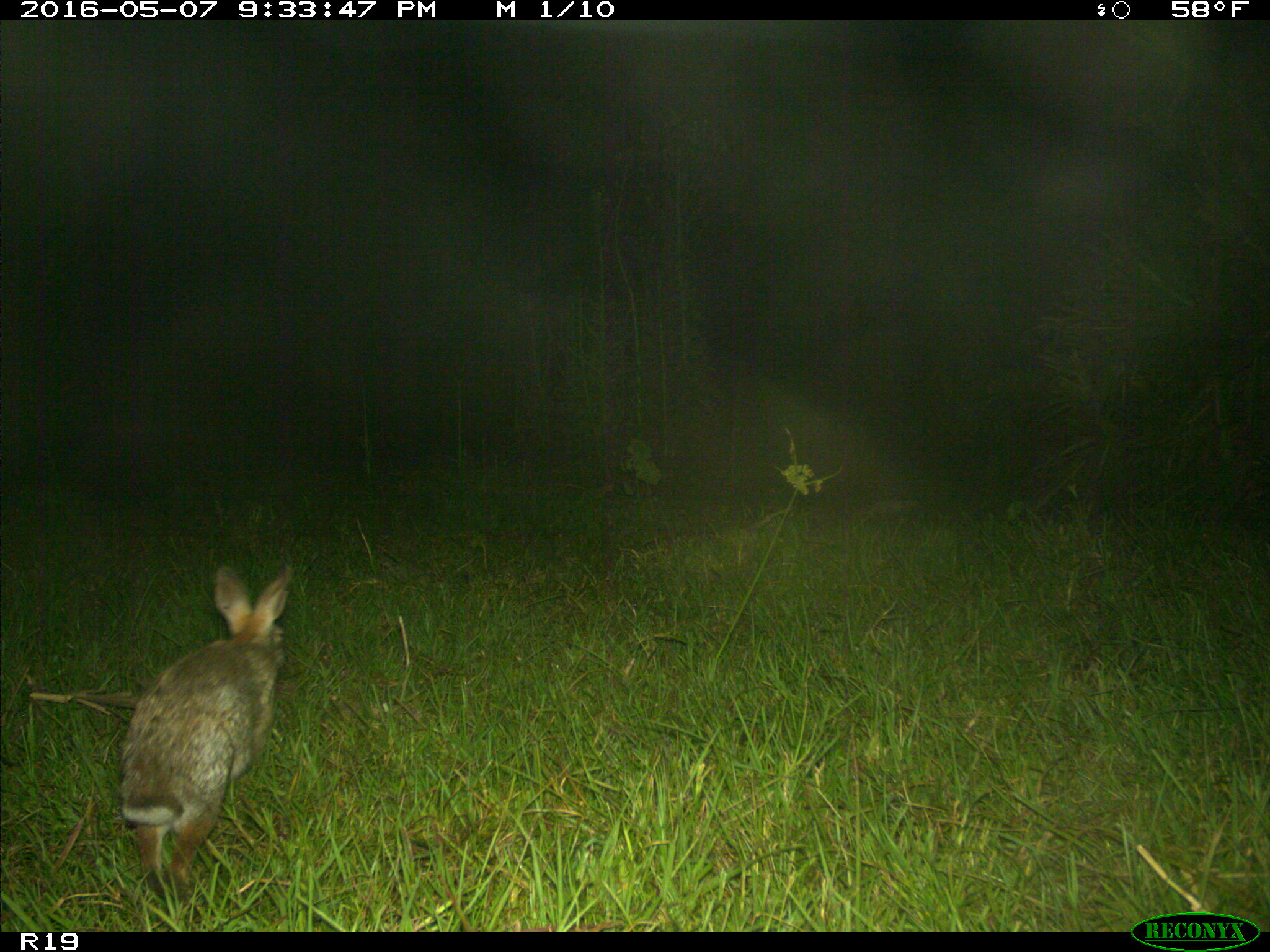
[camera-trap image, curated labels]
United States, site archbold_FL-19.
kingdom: Animalia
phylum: Chordata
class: Mammalia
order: Lagomorpha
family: Leporidae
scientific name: Leporidae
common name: rabbits and hares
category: unidentified rabbit